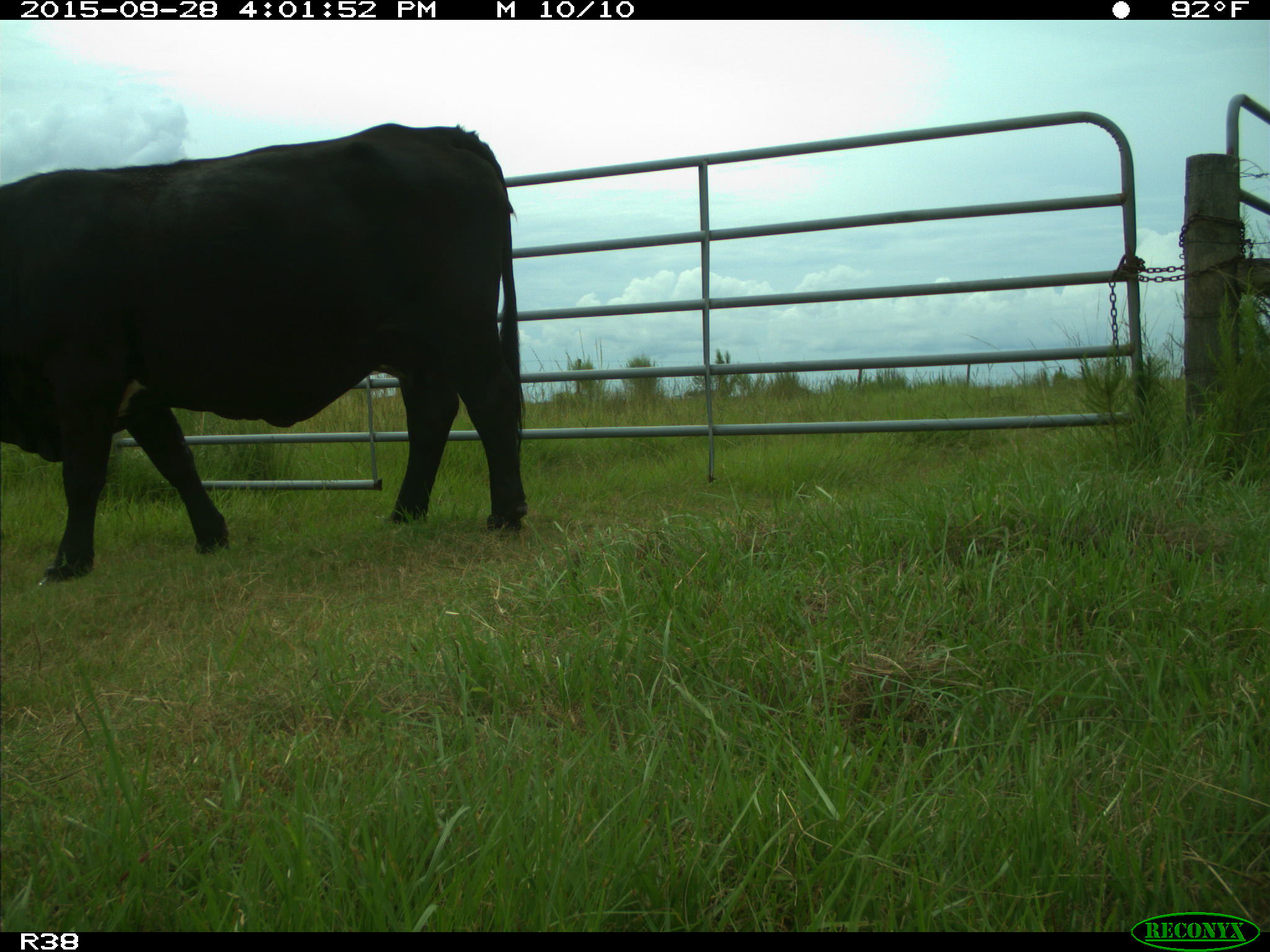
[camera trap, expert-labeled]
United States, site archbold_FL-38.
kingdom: Animalia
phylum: Chordata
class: Mammalia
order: Artiodactyla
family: Bovidae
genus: Bos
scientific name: Bos taurus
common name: domestic cow